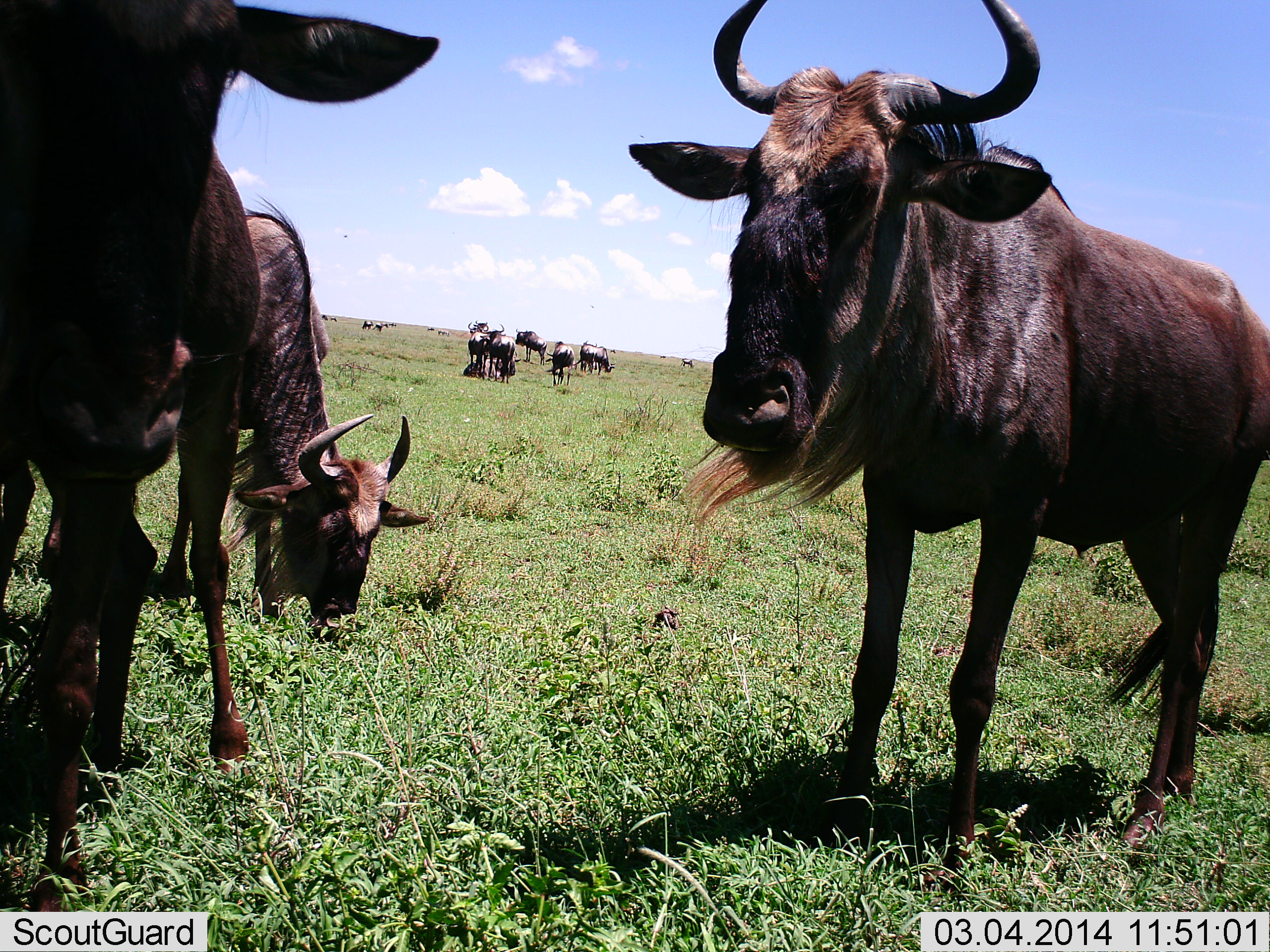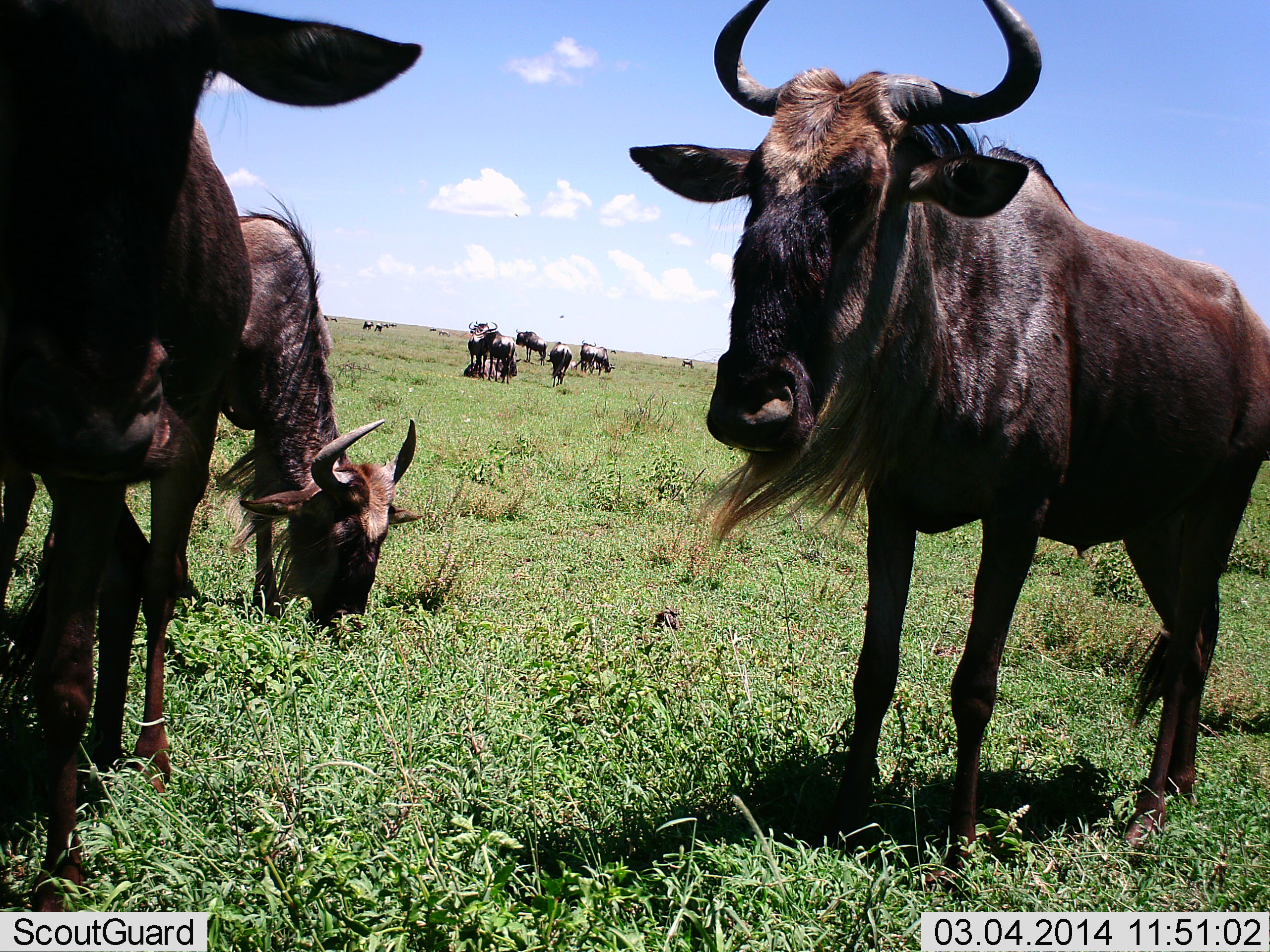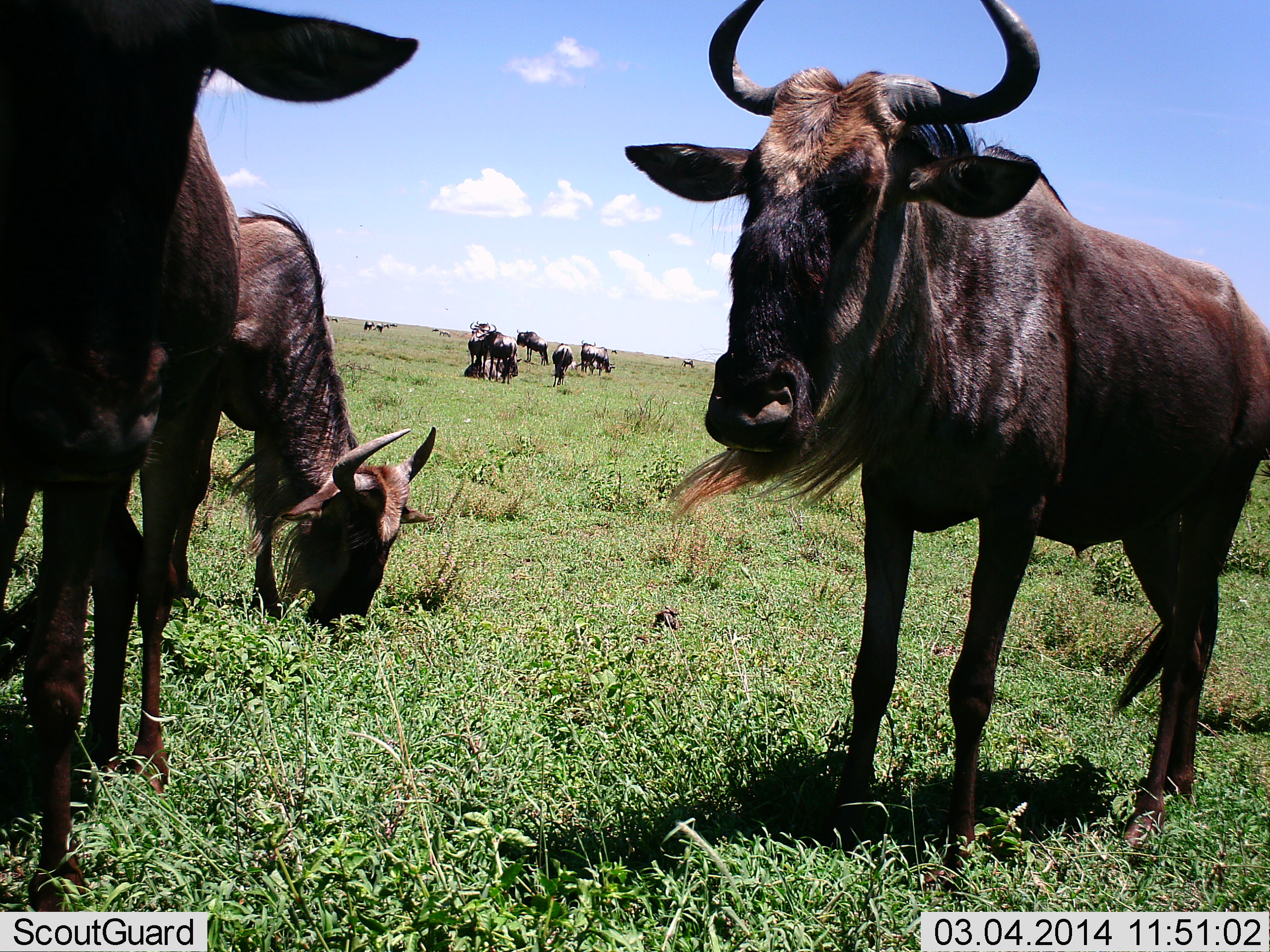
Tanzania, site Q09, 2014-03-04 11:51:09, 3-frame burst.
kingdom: Animalia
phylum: Chordata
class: Mammalia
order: Artiodactyla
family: Bovidae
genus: Connochaetes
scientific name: Connochaetes taurinus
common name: blue wildebeest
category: wildebeest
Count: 11-50.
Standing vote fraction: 78%.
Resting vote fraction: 18%.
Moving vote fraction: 18%.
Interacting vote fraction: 14%.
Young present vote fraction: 1%.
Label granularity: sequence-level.